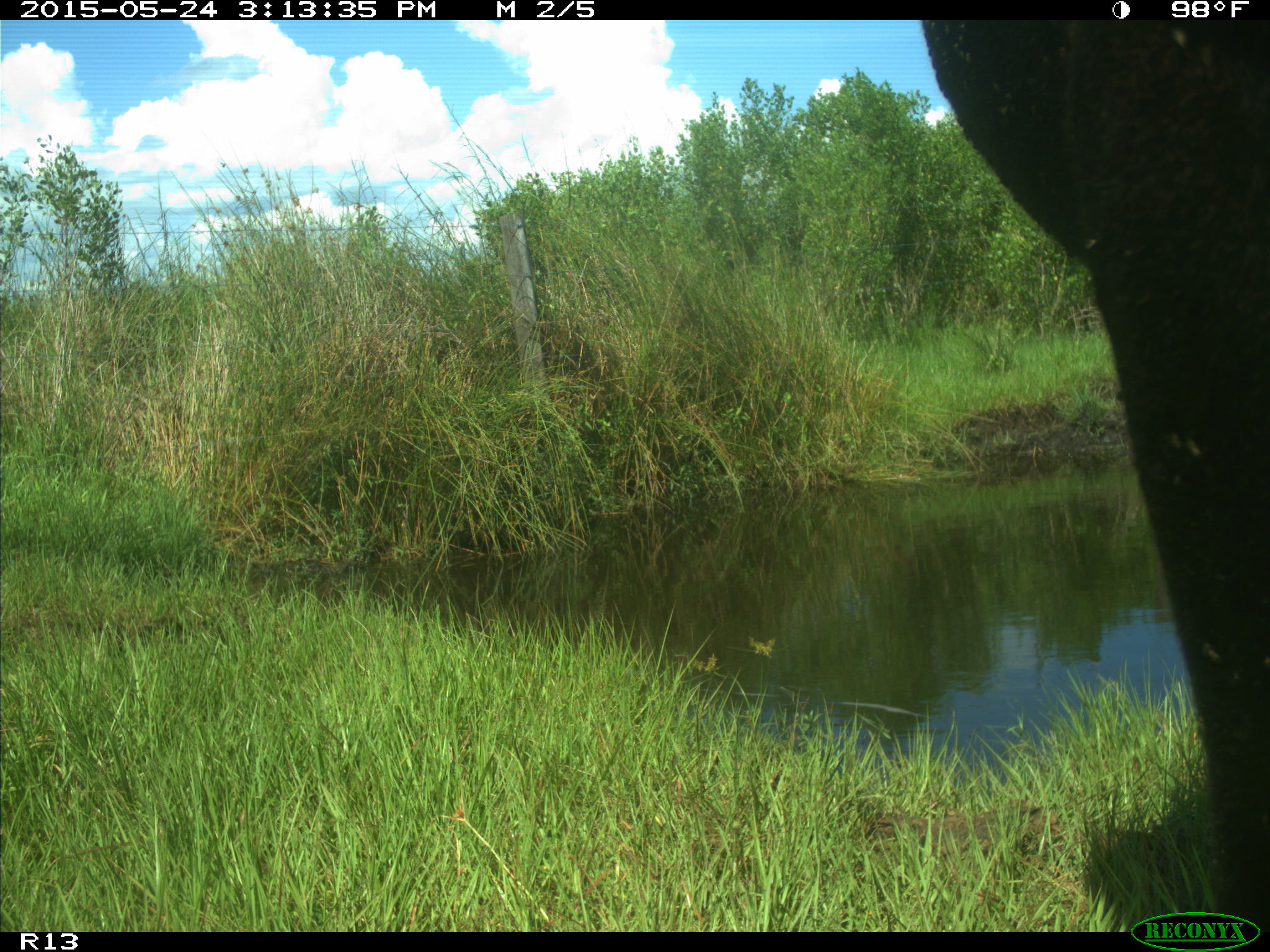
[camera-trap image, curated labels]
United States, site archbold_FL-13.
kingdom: Animalia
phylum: Chordata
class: Mammalia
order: Artiodactyla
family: Bovidae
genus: Bos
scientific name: Bos taurus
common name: domestic cow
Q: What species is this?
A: Bos taurus (domestic cow).